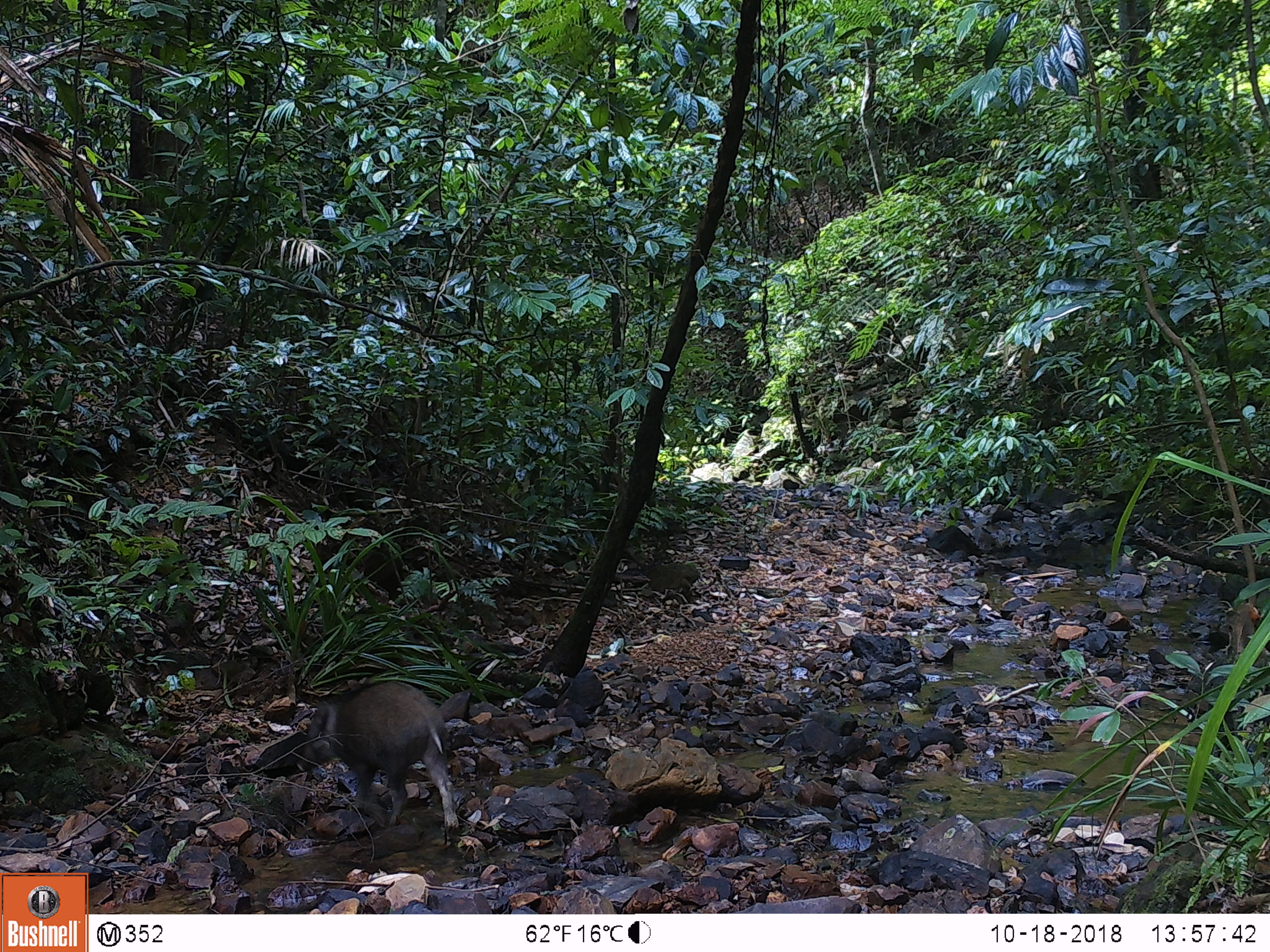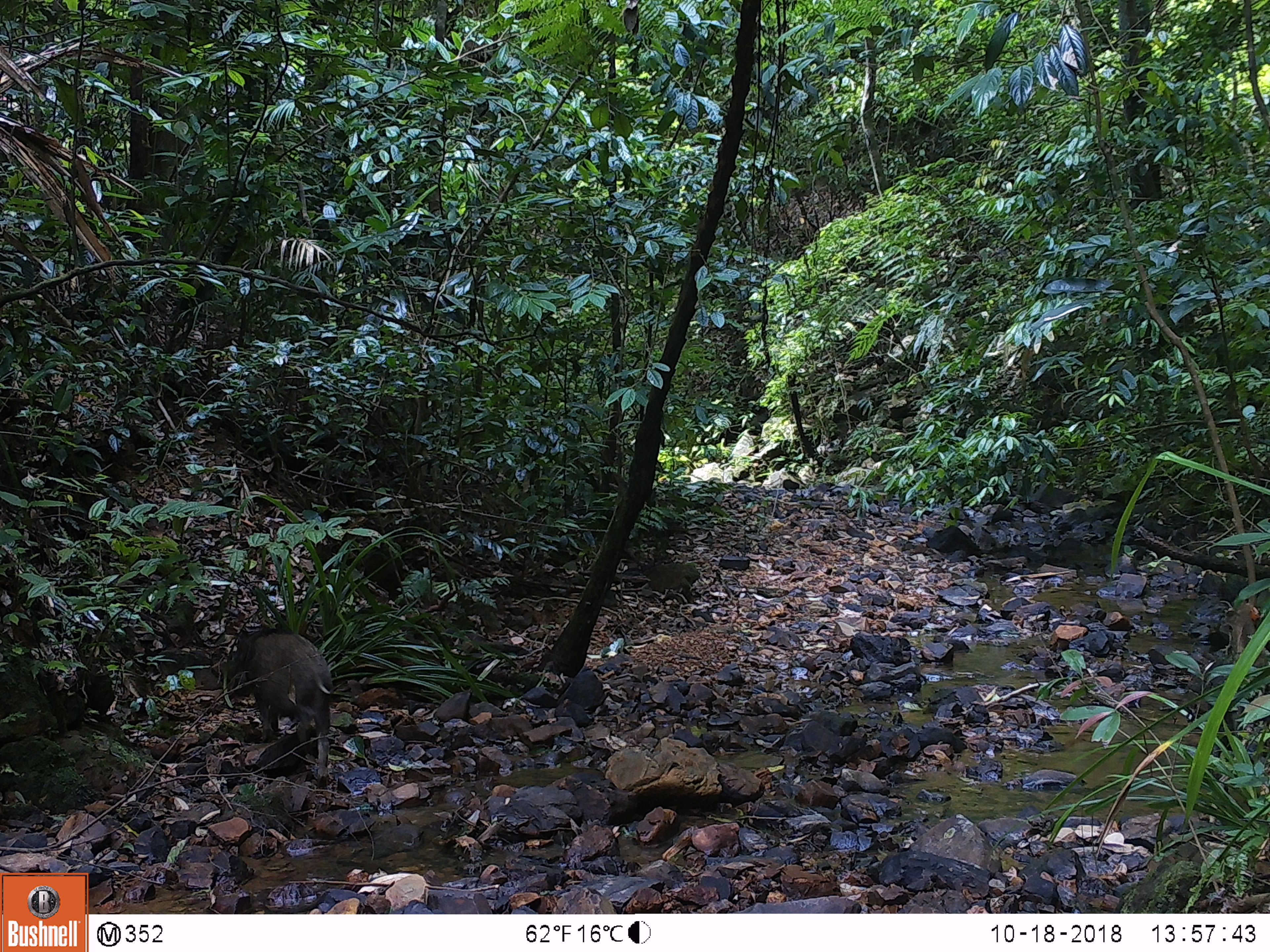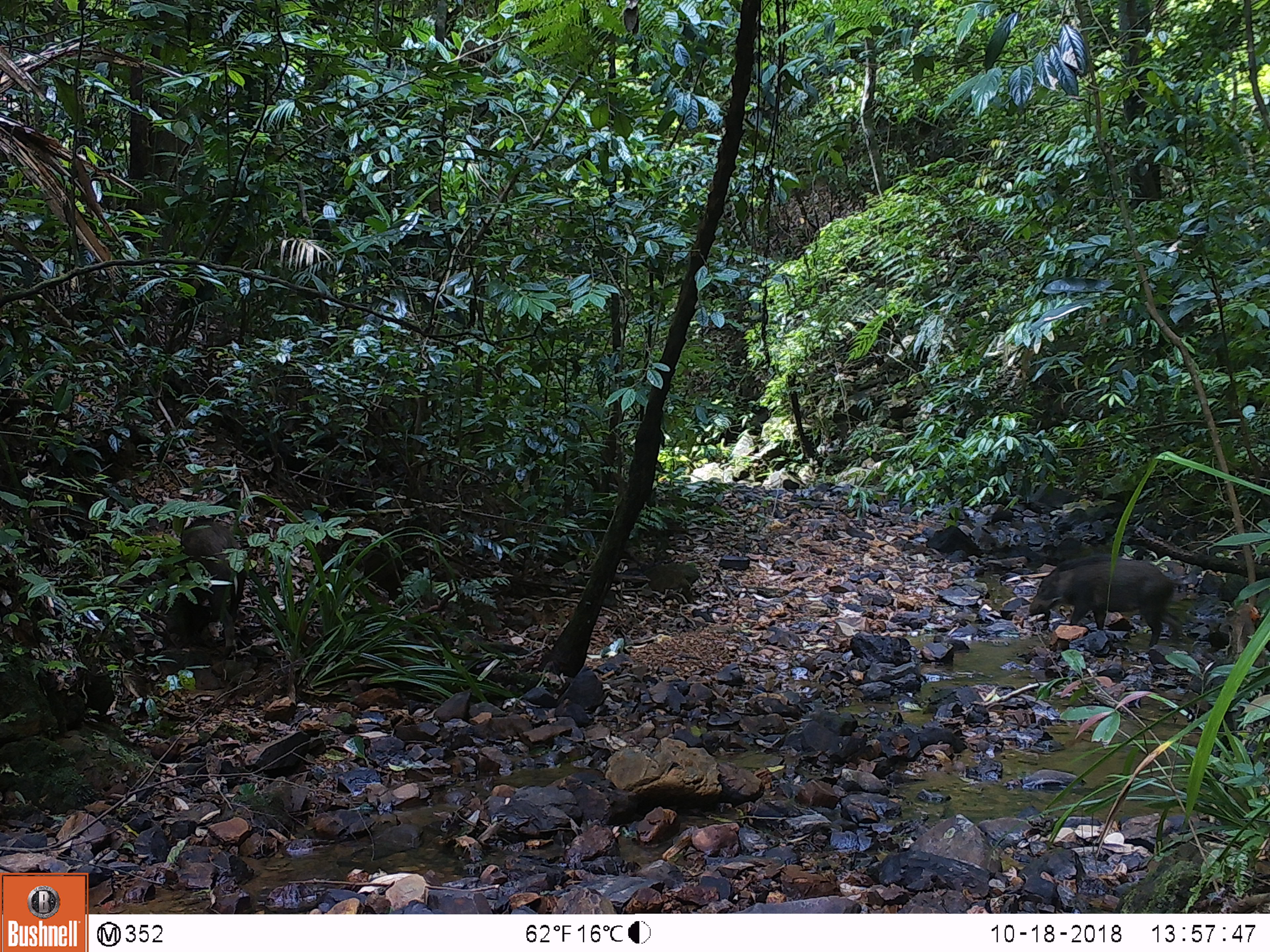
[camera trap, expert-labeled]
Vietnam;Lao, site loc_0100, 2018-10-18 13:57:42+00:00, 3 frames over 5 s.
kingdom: Animalia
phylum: Chordata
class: Mammalia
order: Artiodactyla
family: Suidae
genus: Sus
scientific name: Sus scrofa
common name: eurasian wild pig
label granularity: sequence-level